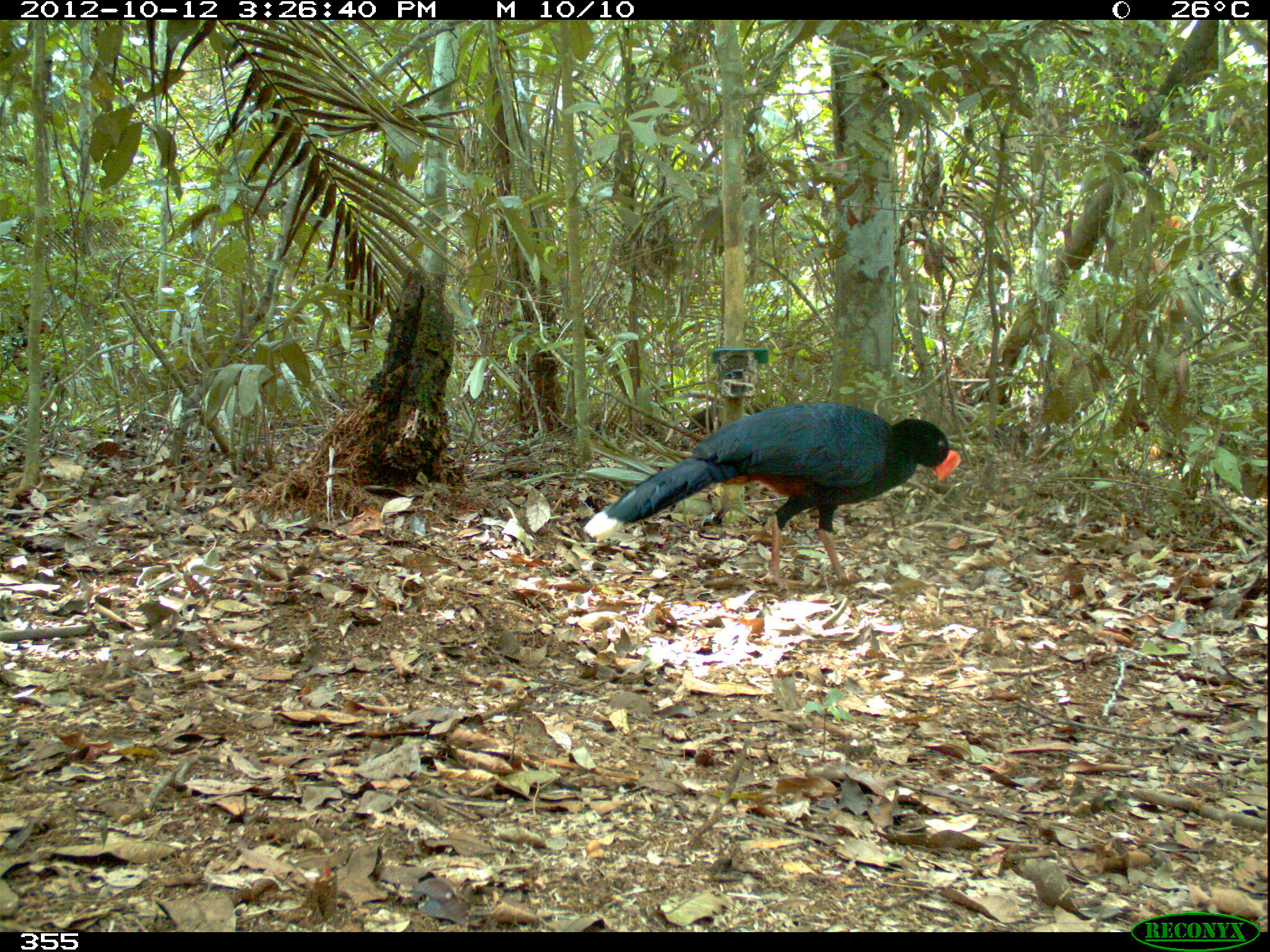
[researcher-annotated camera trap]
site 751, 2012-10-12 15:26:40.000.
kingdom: Animalia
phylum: Chordata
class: Aves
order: Galliformes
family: Cracidae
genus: Mitu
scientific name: Mitu tuberosum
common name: razor-billed curassow